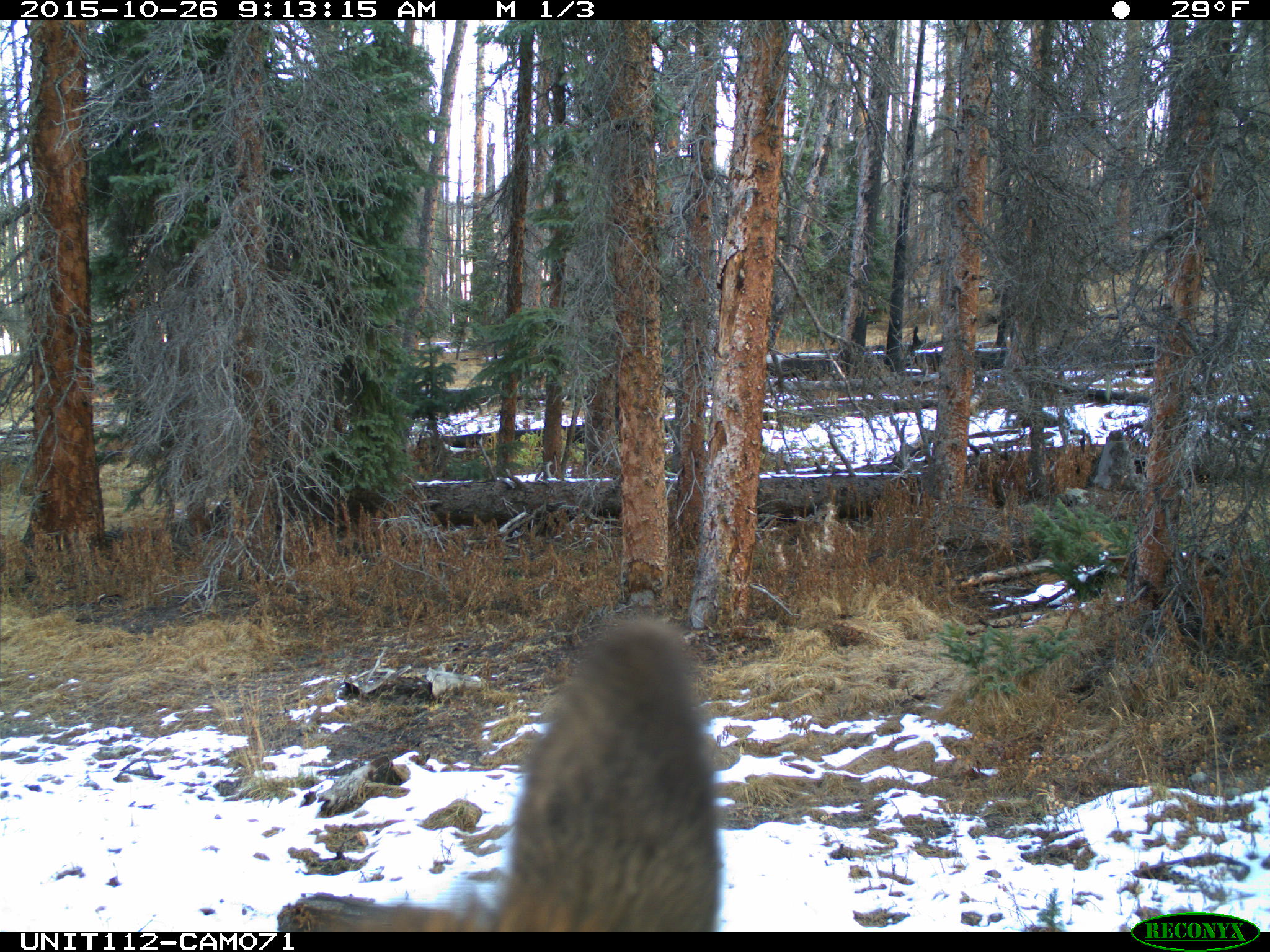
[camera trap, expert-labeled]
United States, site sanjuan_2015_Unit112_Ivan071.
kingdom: Animalia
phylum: Chordata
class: Mammalia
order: Artiodactyla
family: Cervidae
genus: Cervus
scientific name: Cervus elaphus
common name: red deer